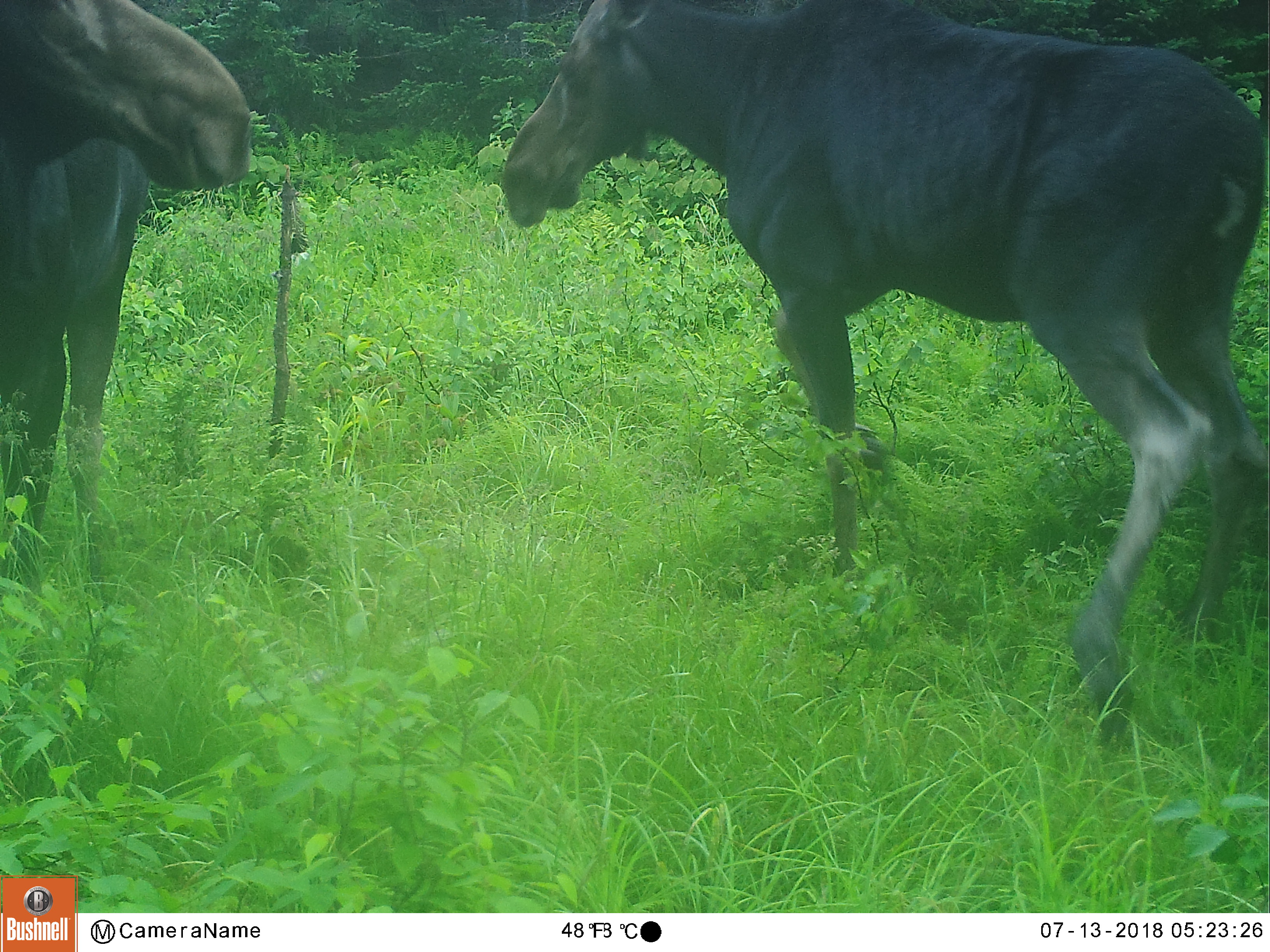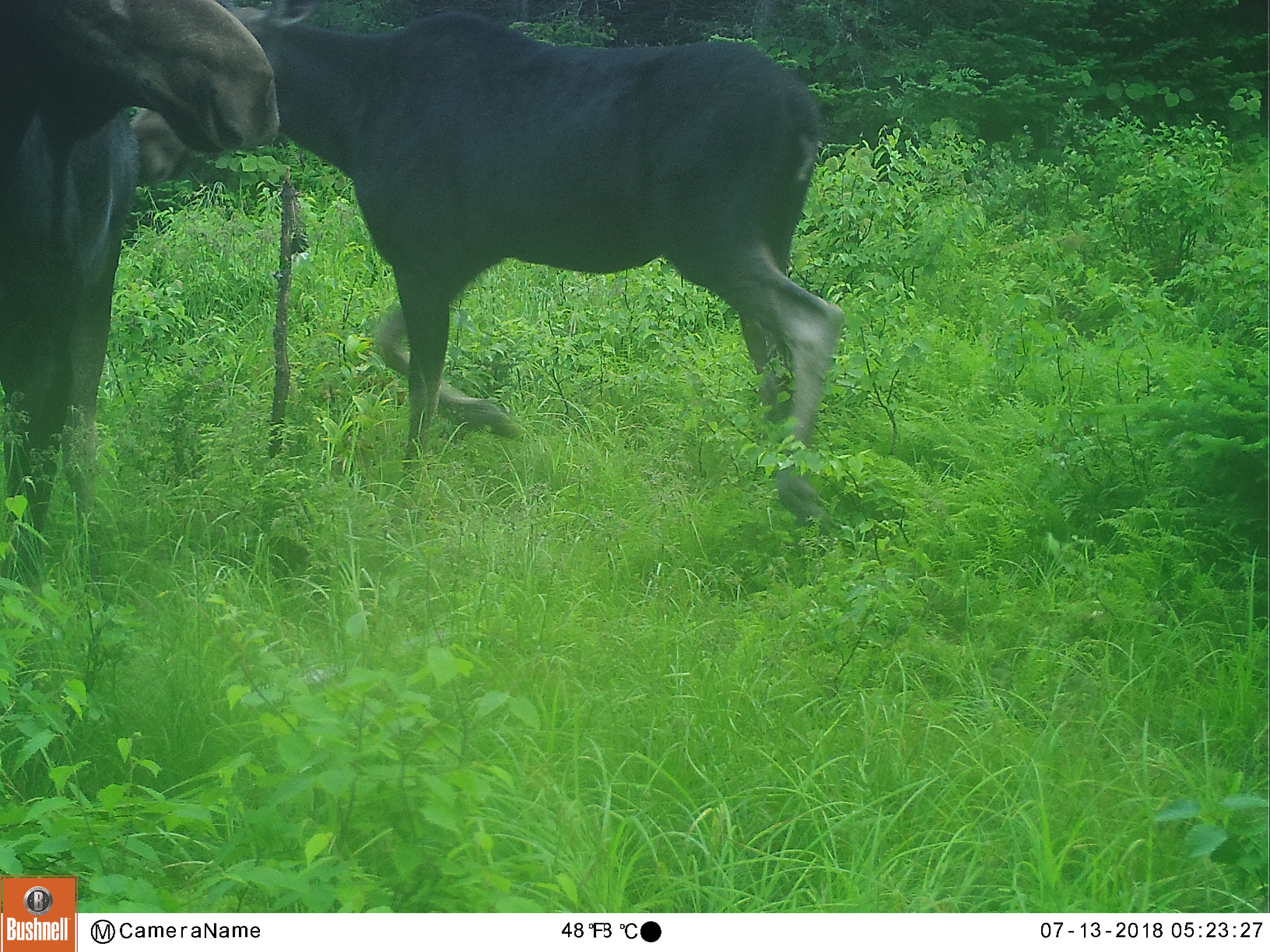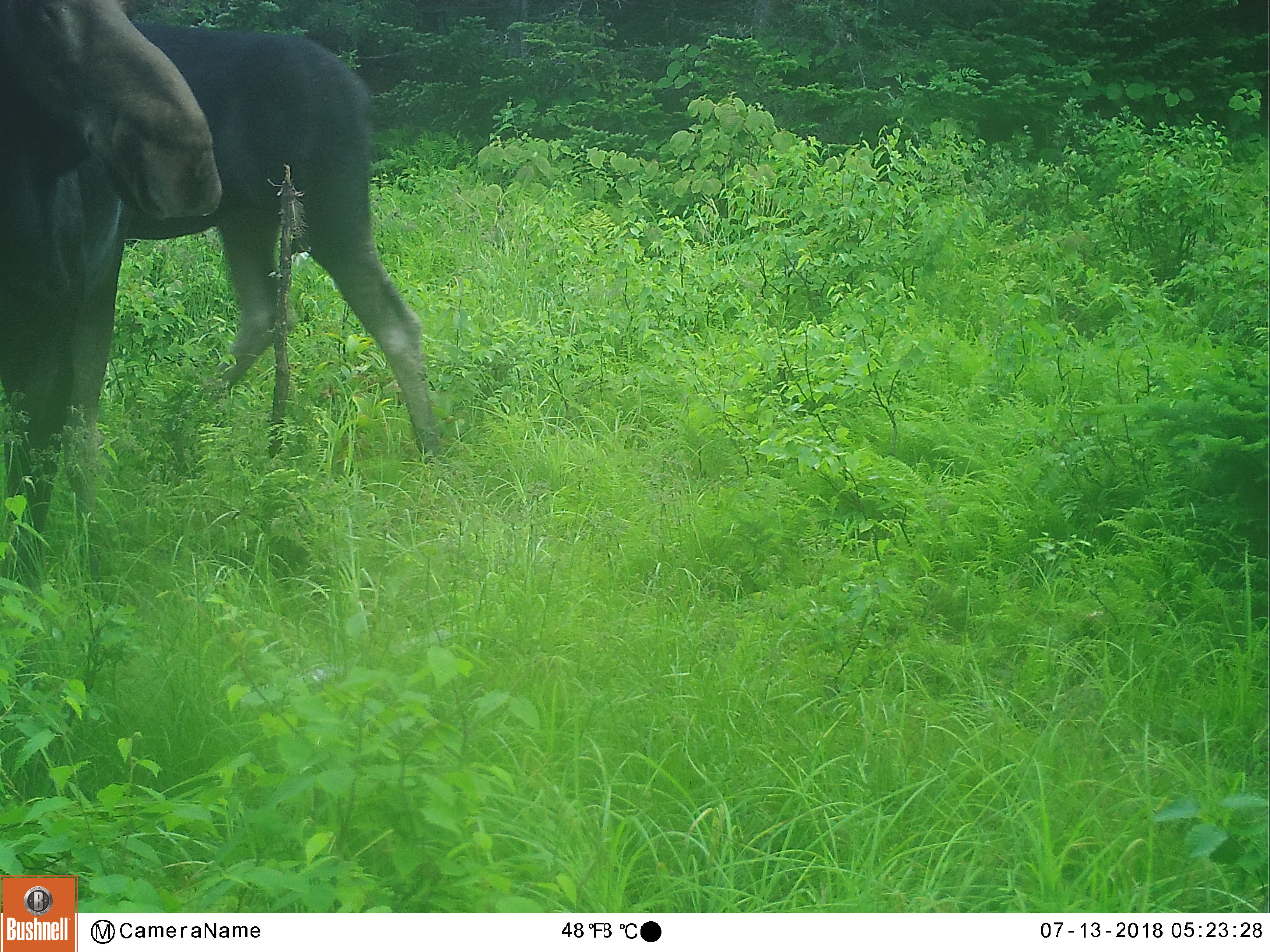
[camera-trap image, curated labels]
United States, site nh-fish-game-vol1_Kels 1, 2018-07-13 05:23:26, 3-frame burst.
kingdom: Animalia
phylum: Chordata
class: Mammalia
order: Artiodactyla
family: Cervidae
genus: Alces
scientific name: Alces alces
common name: moose